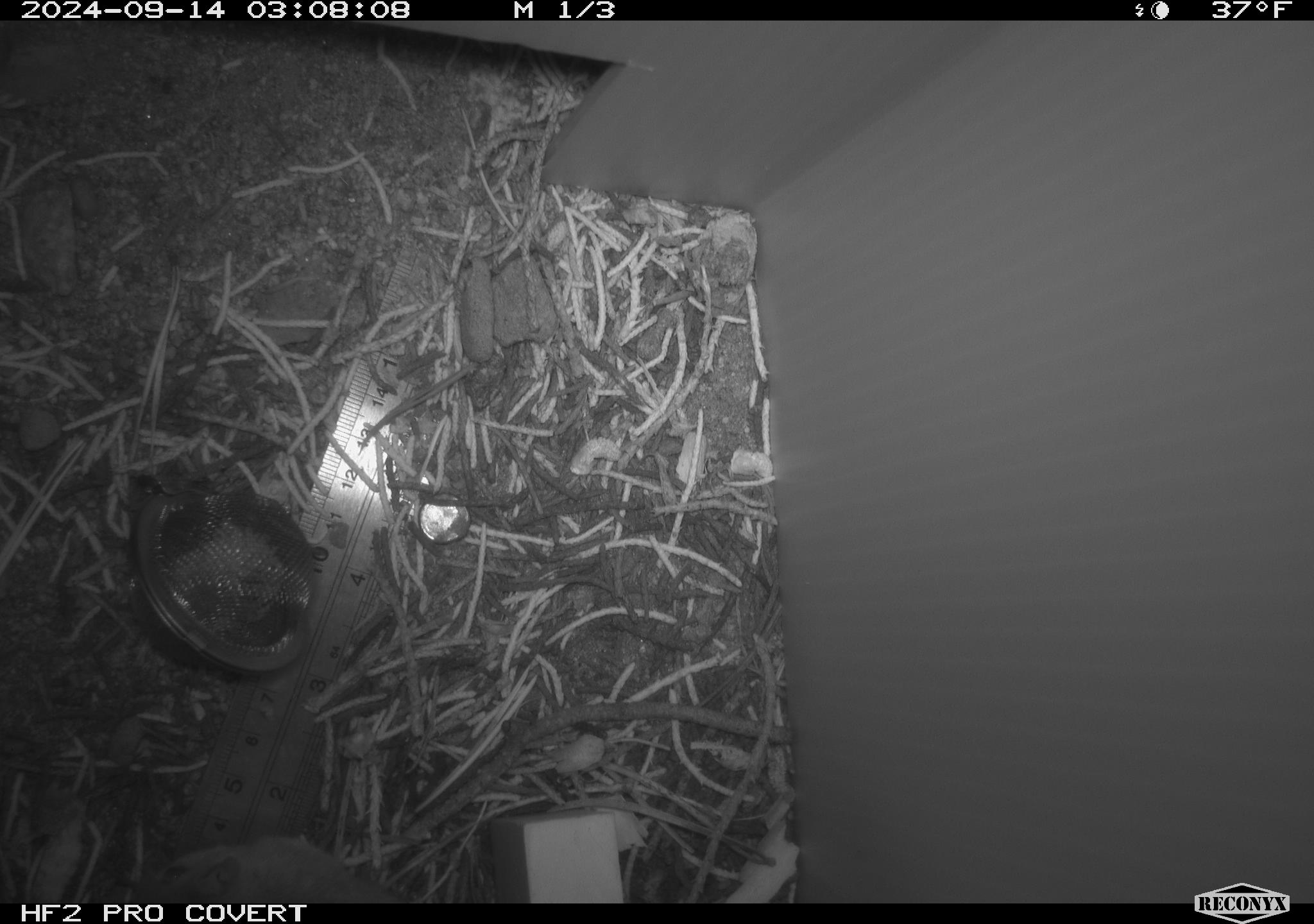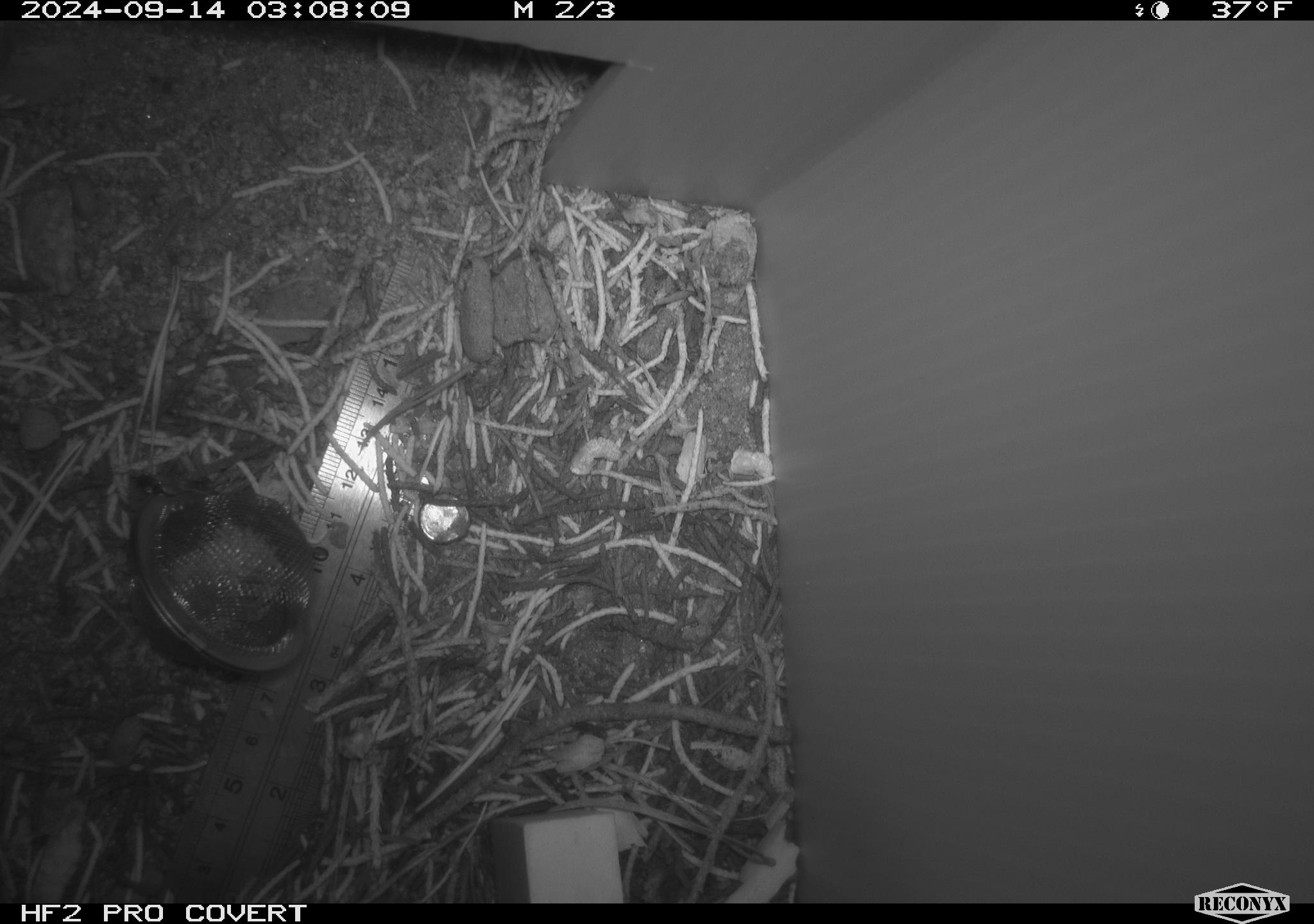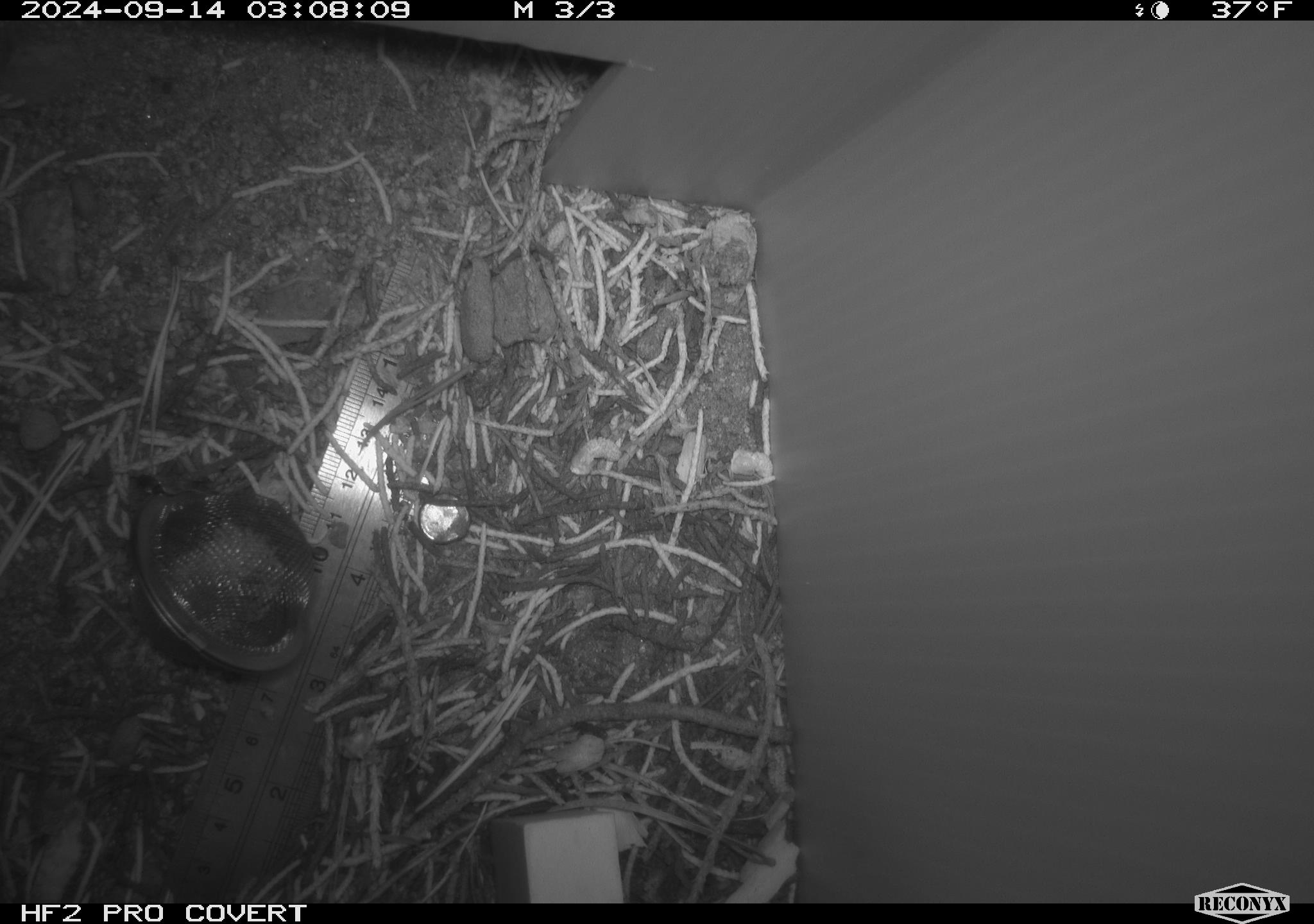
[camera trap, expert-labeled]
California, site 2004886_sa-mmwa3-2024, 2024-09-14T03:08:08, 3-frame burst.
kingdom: Animalia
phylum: Chordata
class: Mammalia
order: Rodentia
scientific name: Rodentia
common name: mouse species